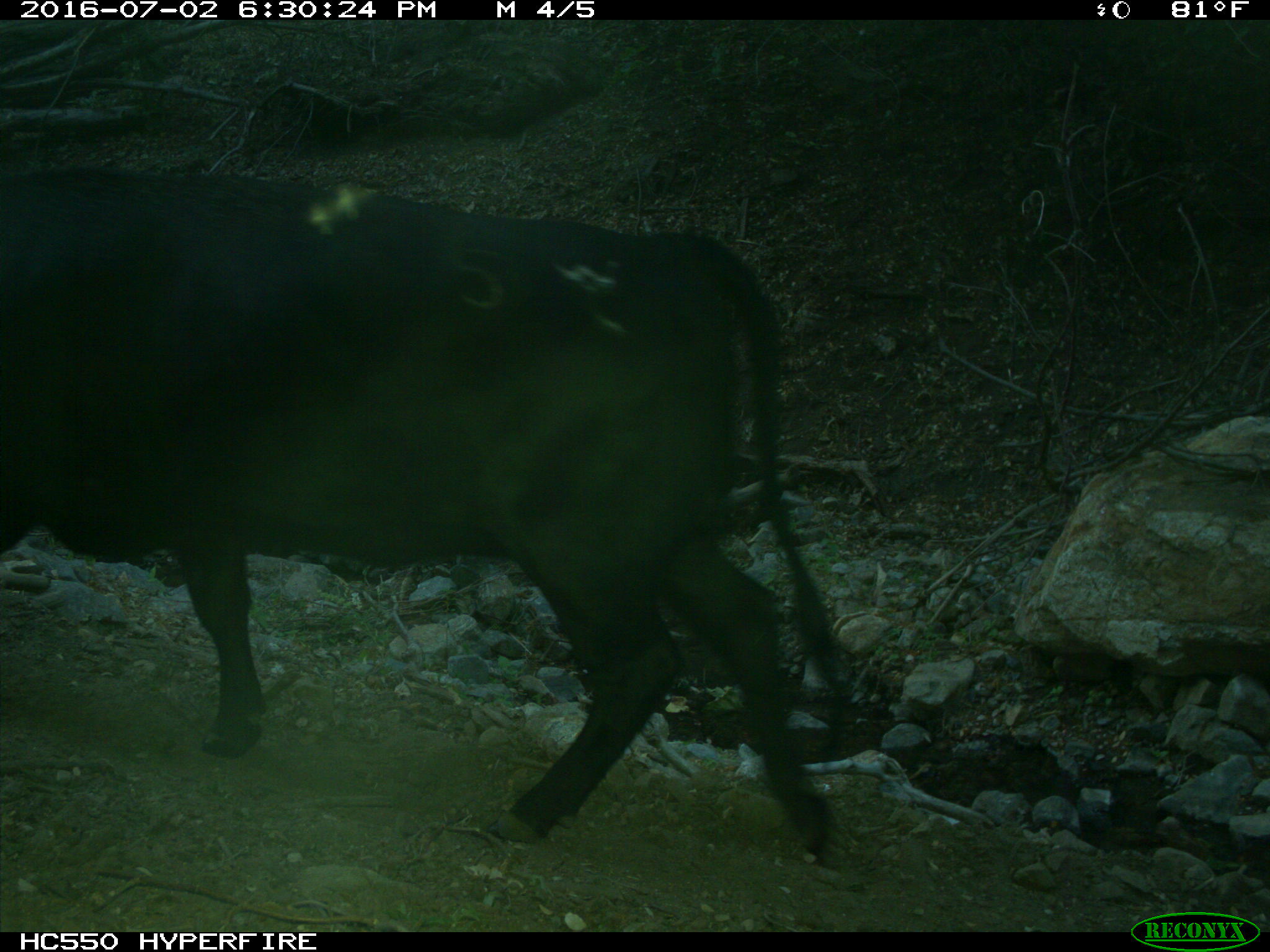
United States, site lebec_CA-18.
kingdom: Animalia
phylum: Chordata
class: Mammalia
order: Artiodactyla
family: Bovidae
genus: Bos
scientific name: Bos taurus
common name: domestic cow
Bos taurus (domestic cow).